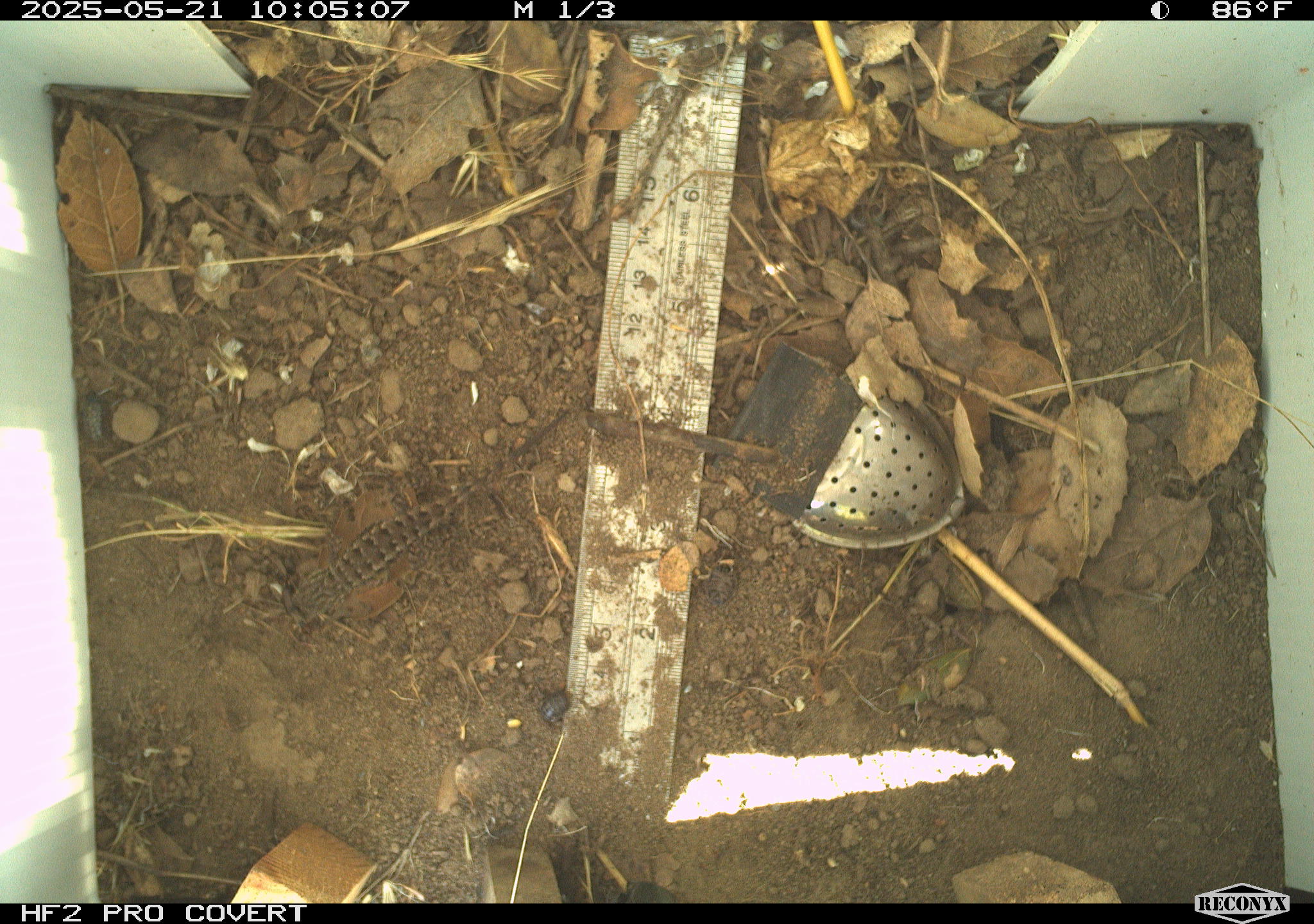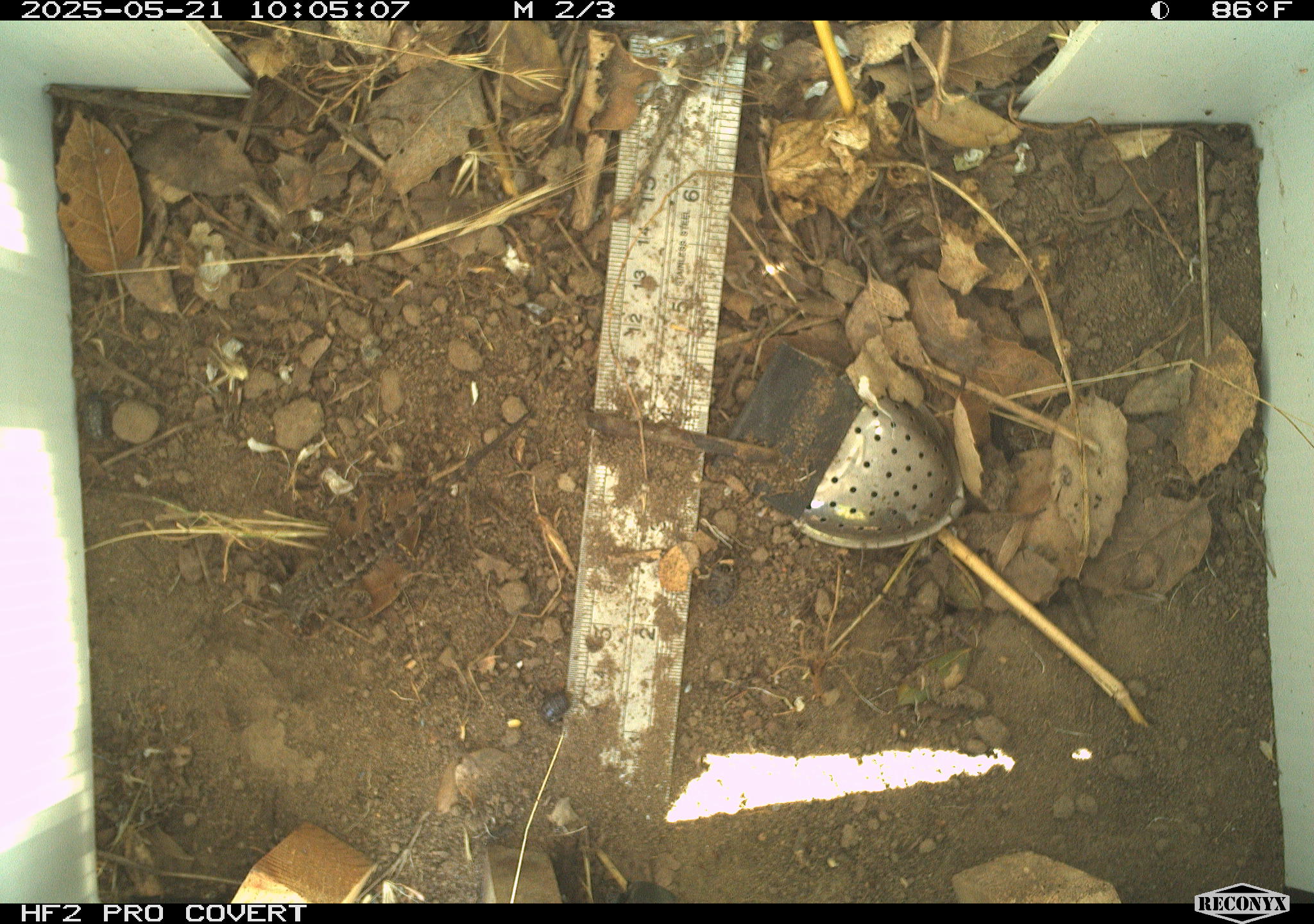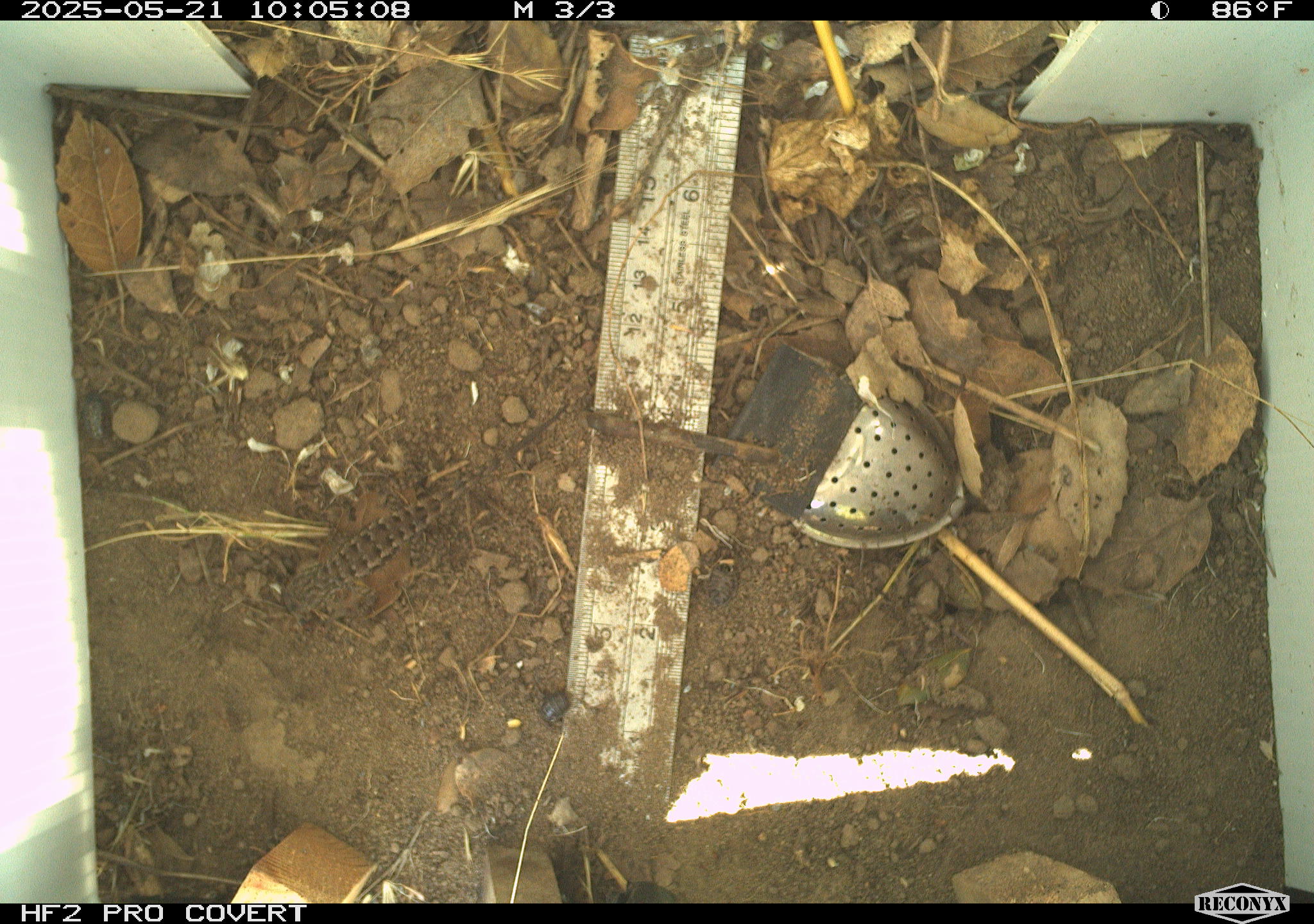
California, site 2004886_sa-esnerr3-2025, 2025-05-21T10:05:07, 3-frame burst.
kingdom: Animalia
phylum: Chordata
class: Reptilia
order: Squamata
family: Phrynosomatidae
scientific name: Phrynosomatidae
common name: north american spiny lizards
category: sceloporus/uta species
Sceloporus/uta species (north american spiny lizards) (Phrynosomatidae).